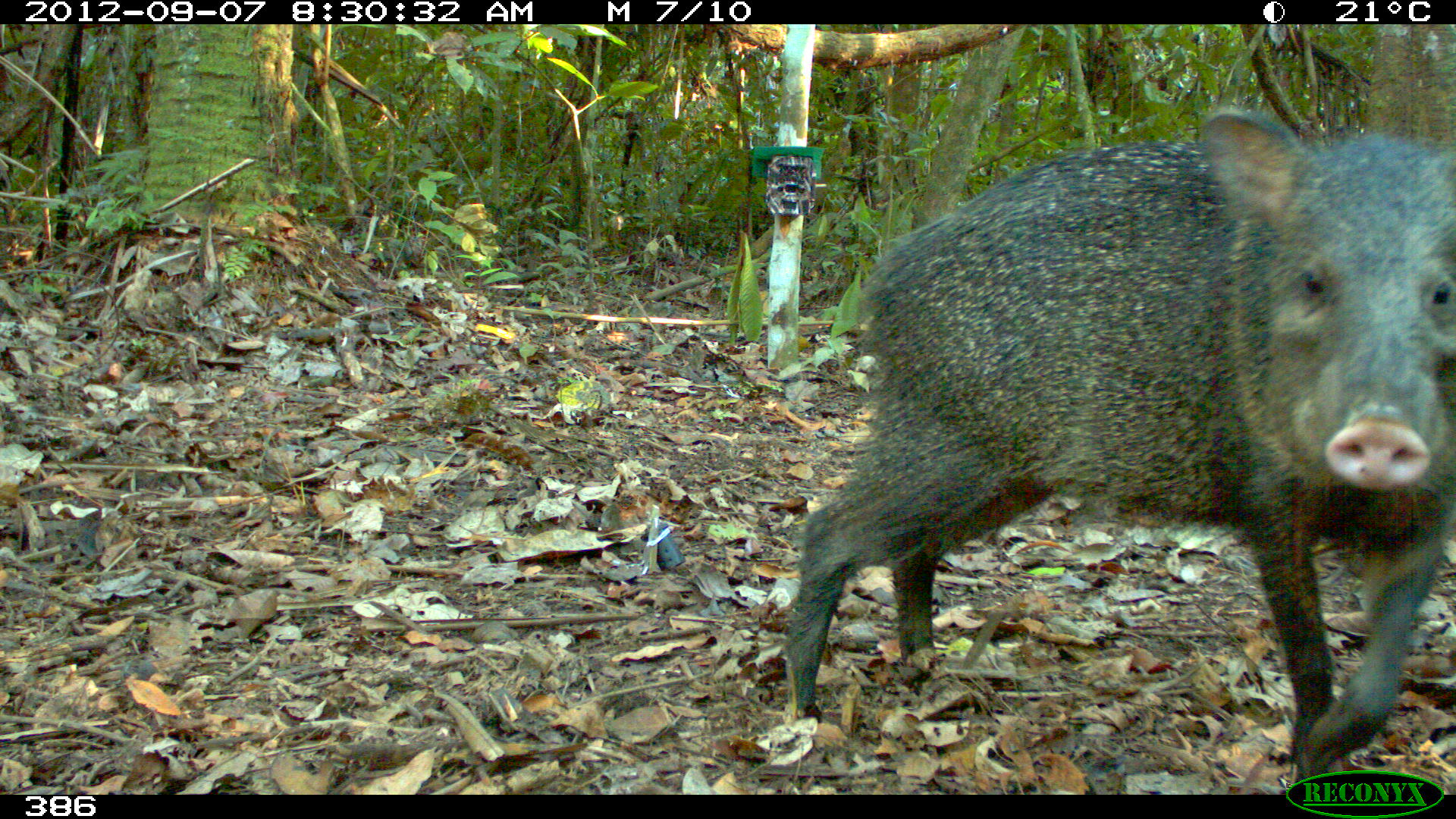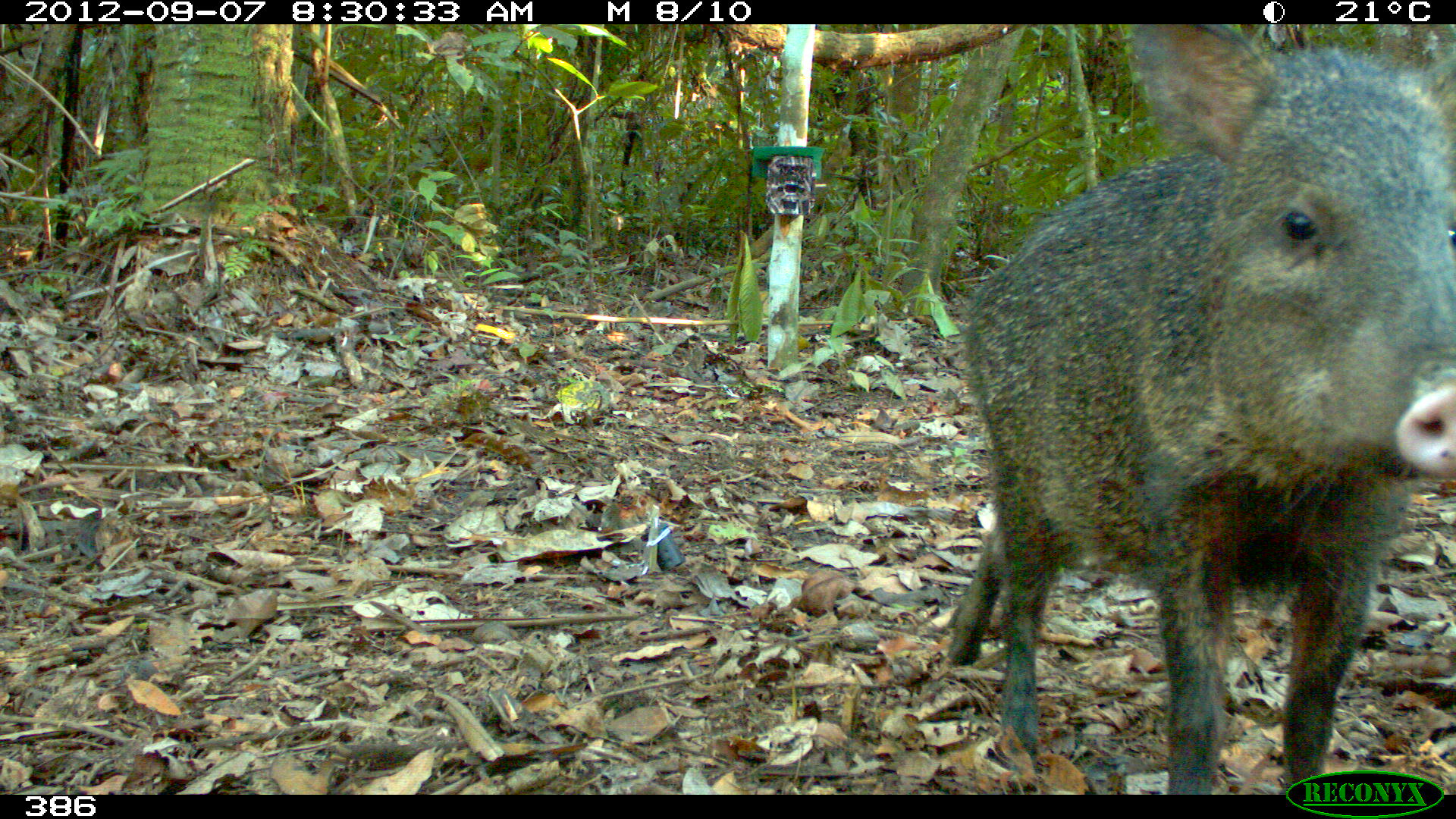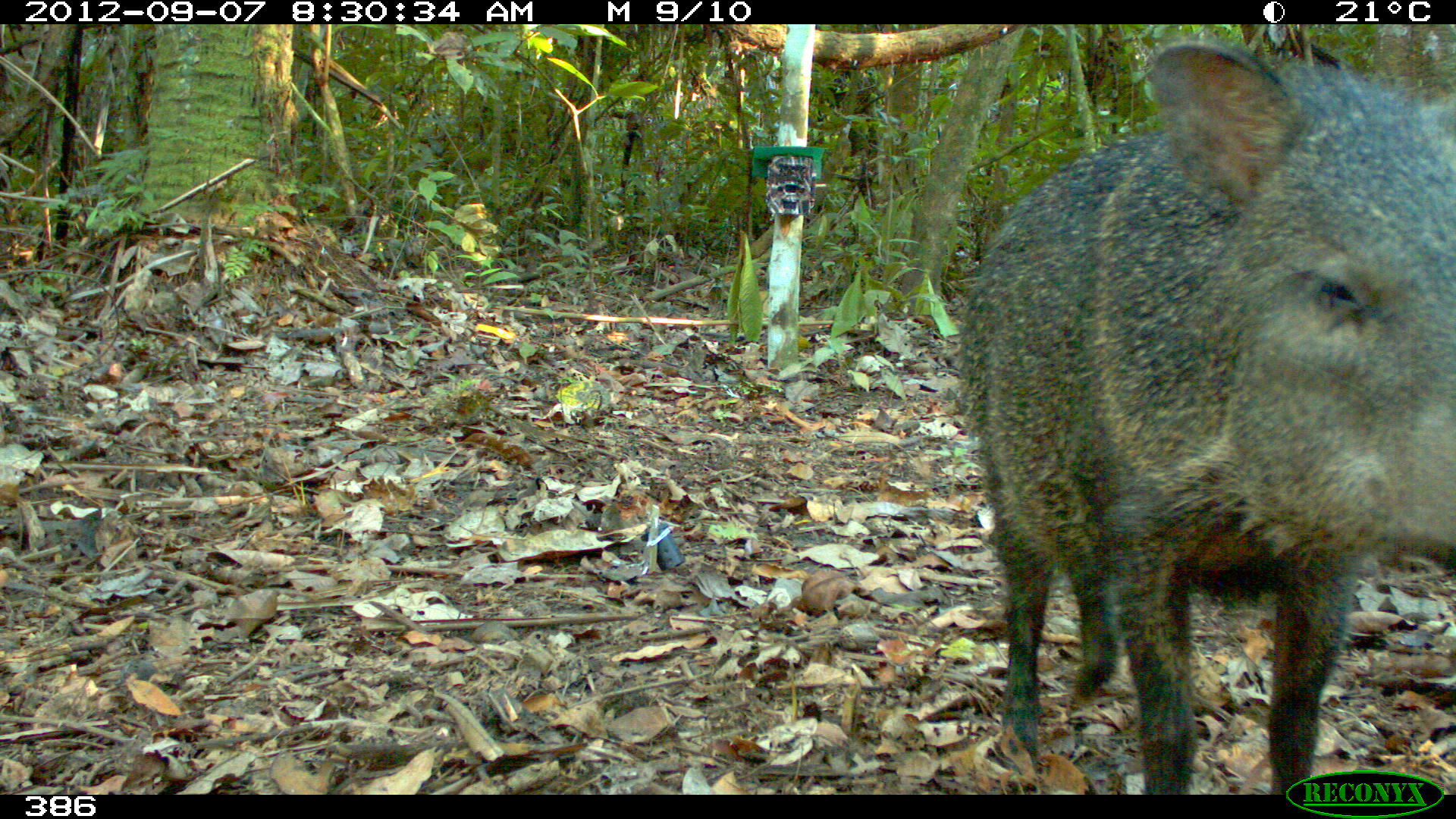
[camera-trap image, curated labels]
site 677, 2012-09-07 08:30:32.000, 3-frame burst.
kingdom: Animalia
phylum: Chordata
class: Mammalia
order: Artiodactyla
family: Tayassuidae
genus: Pecari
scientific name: Pecari tajacu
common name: collared peccary